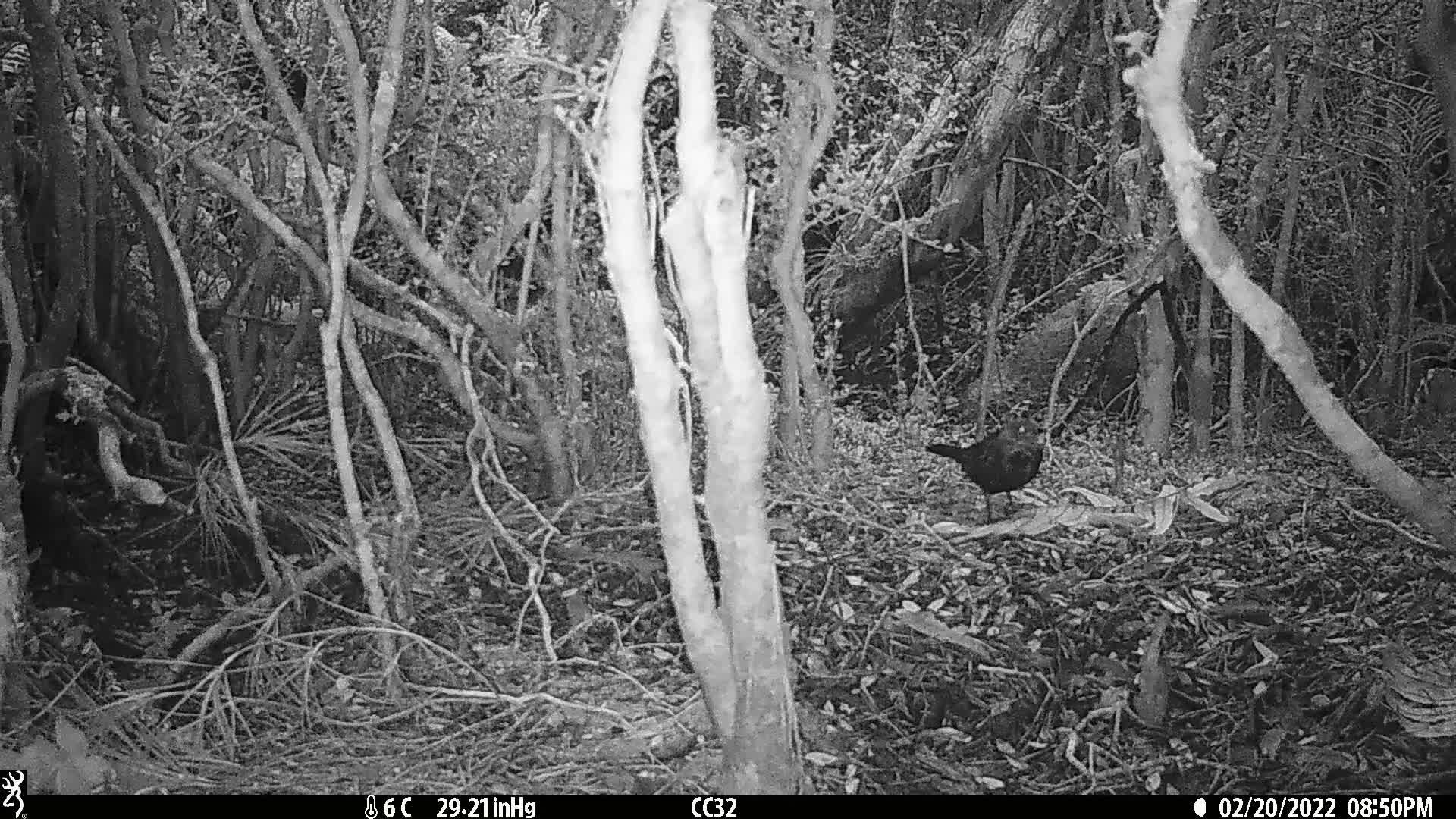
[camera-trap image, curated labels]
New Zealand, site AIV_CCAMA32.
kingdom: Animalia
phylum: Chordata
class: Aves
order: Passeriformes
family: Turdidae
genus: Turdus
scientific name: Turdus merula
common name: eurasian blackbird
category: blackbird